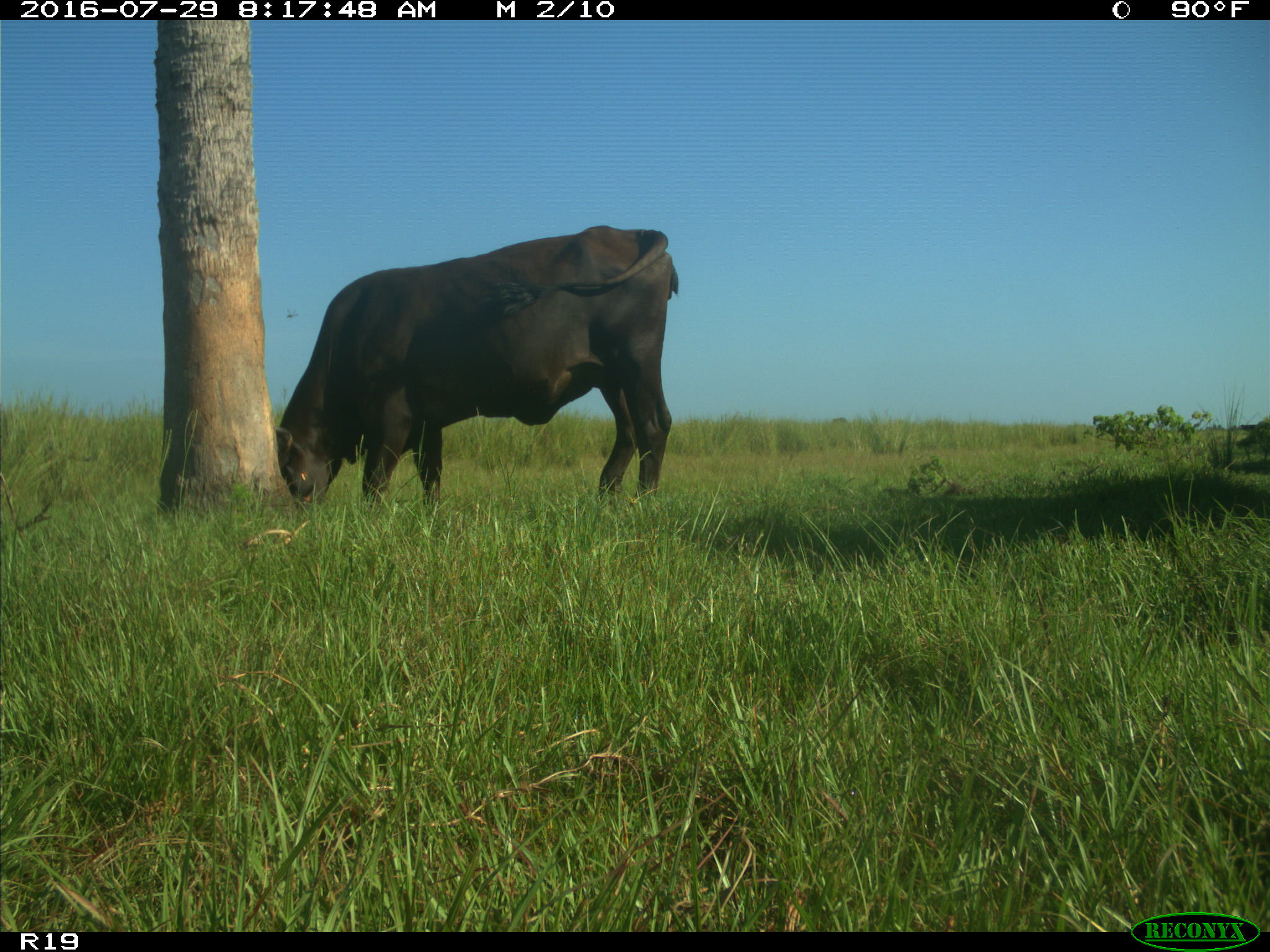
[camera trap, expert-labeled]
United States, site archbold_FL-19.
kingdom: Animalia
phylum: Chordata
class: Mammalia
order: Artiodactyla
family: Bovidae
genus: Bos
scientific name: Bos taurus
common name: domestic cow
Bos taurus (domestic cow).